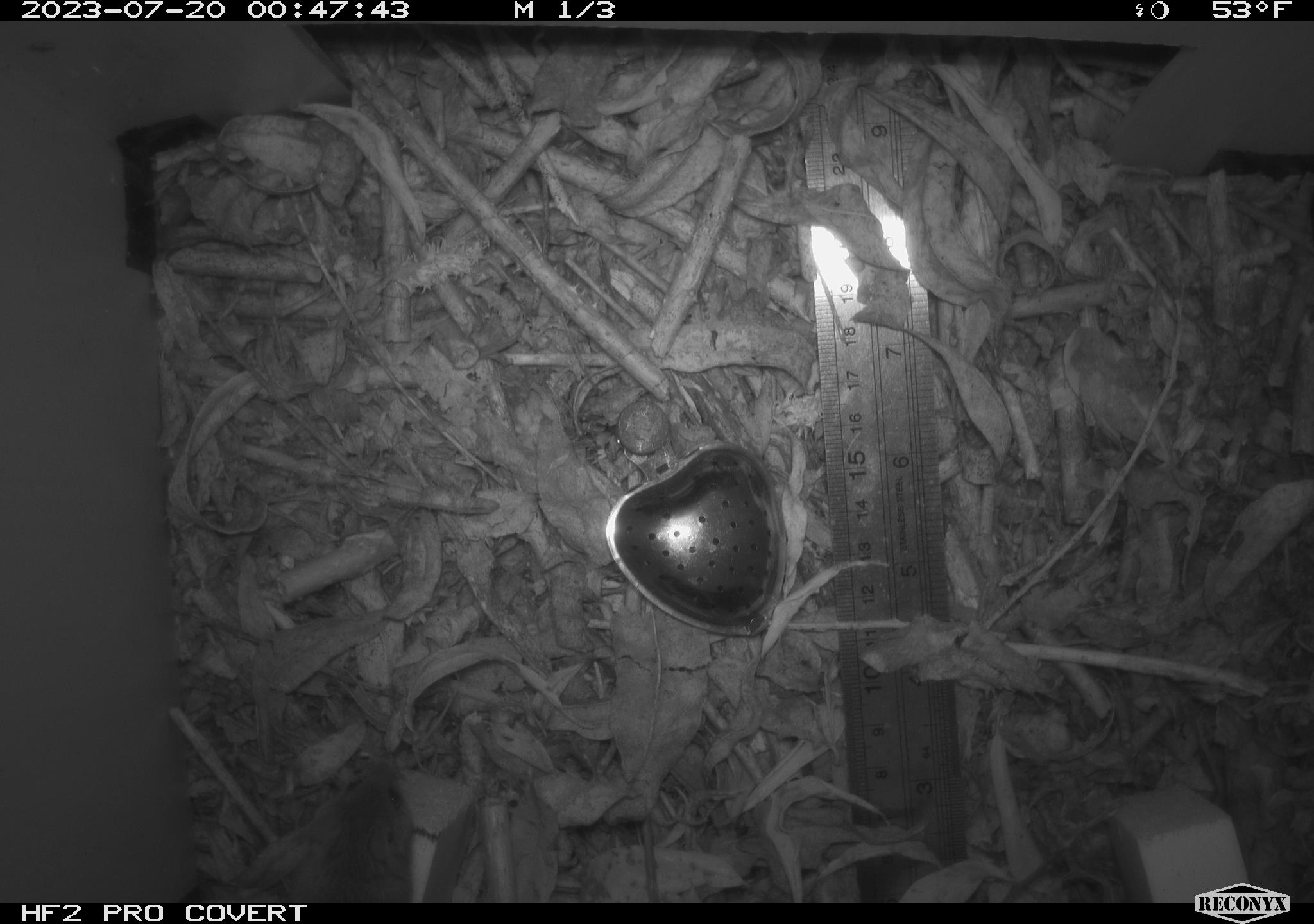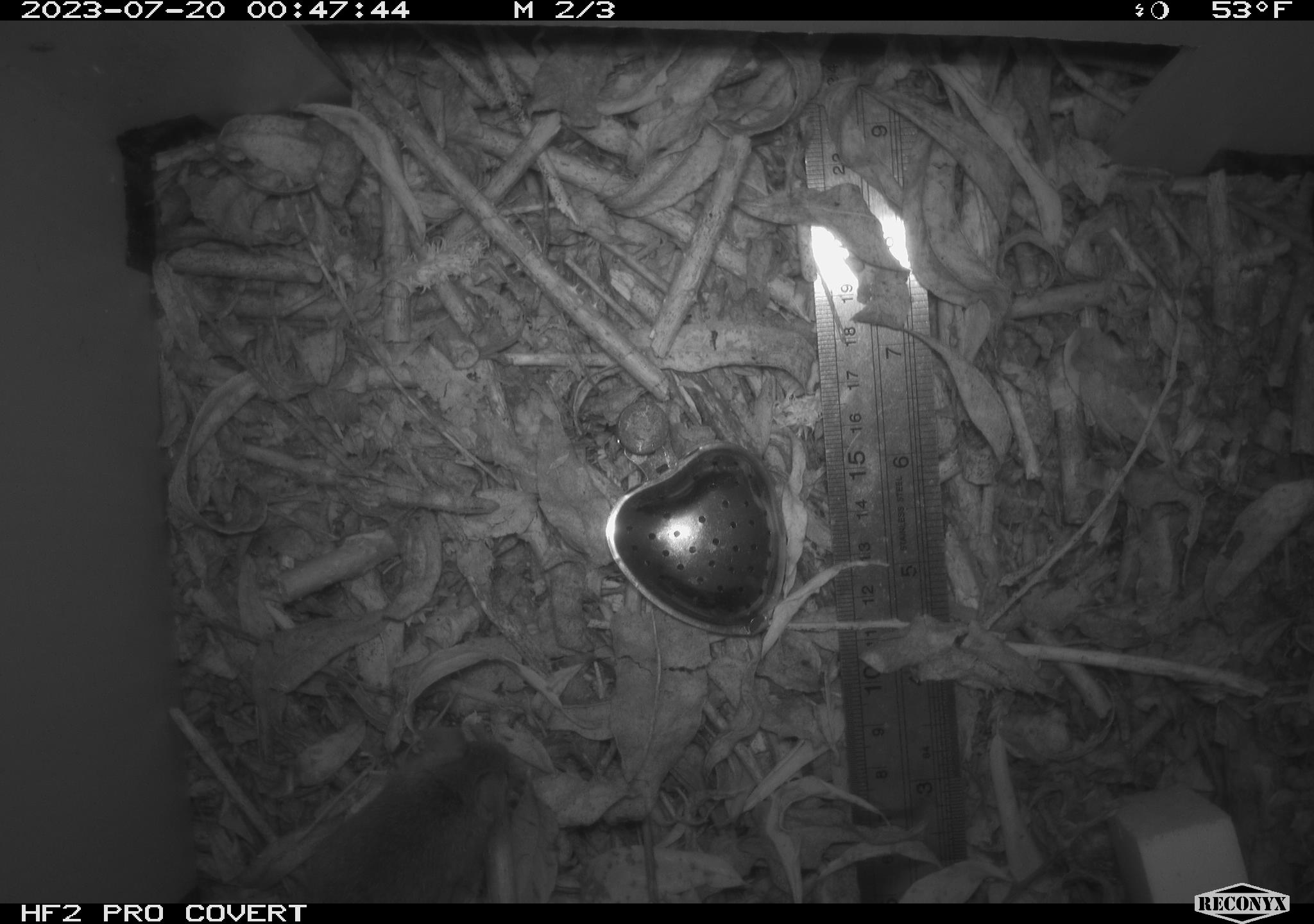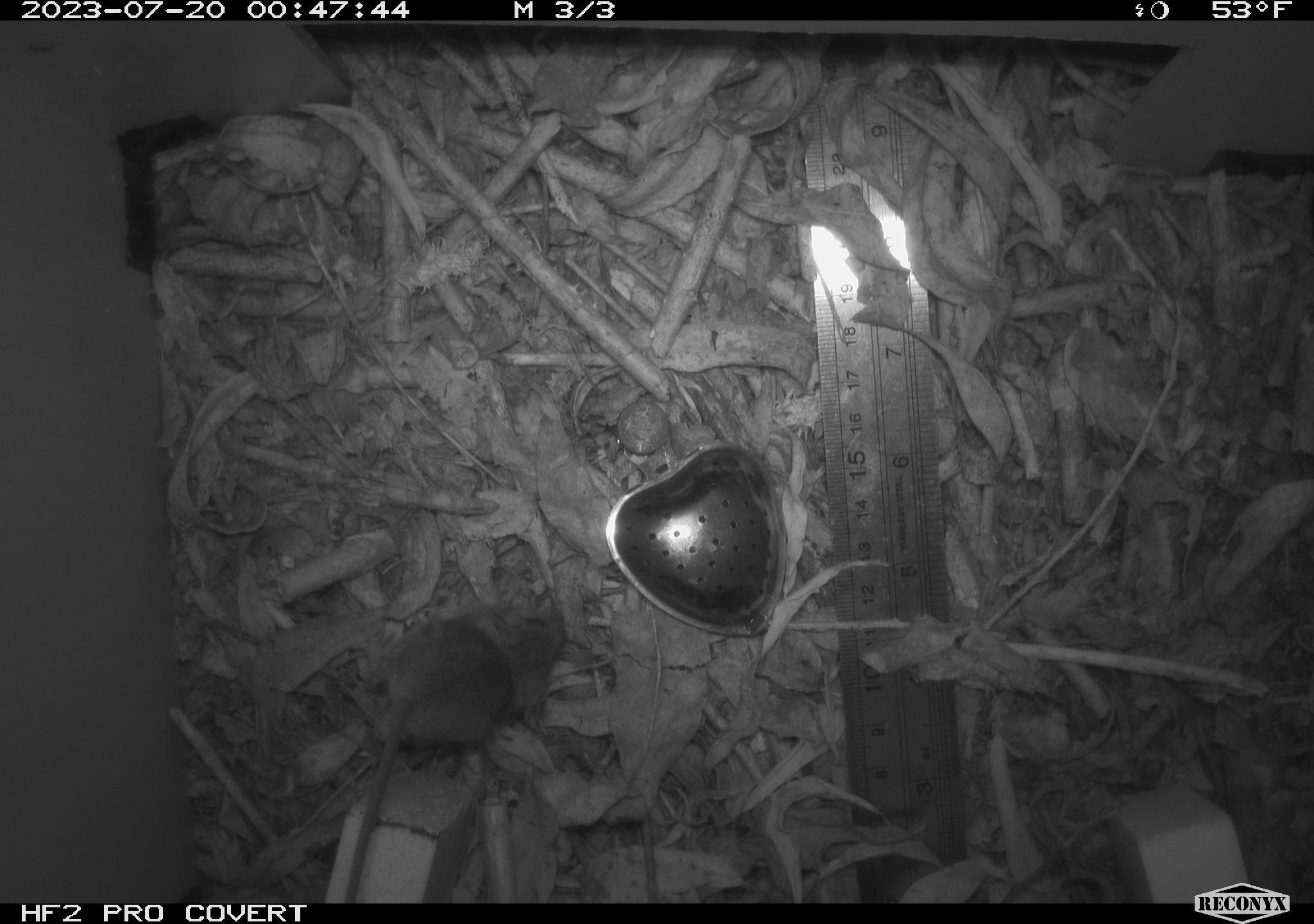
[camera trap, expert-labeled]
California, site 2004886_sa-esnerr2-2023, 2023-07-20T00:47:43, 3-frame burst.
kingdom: Animalia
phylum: Chordata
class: Mammalia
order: Rodentia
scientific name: Rodentia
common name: mouse species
Mouse species (Rodentia).